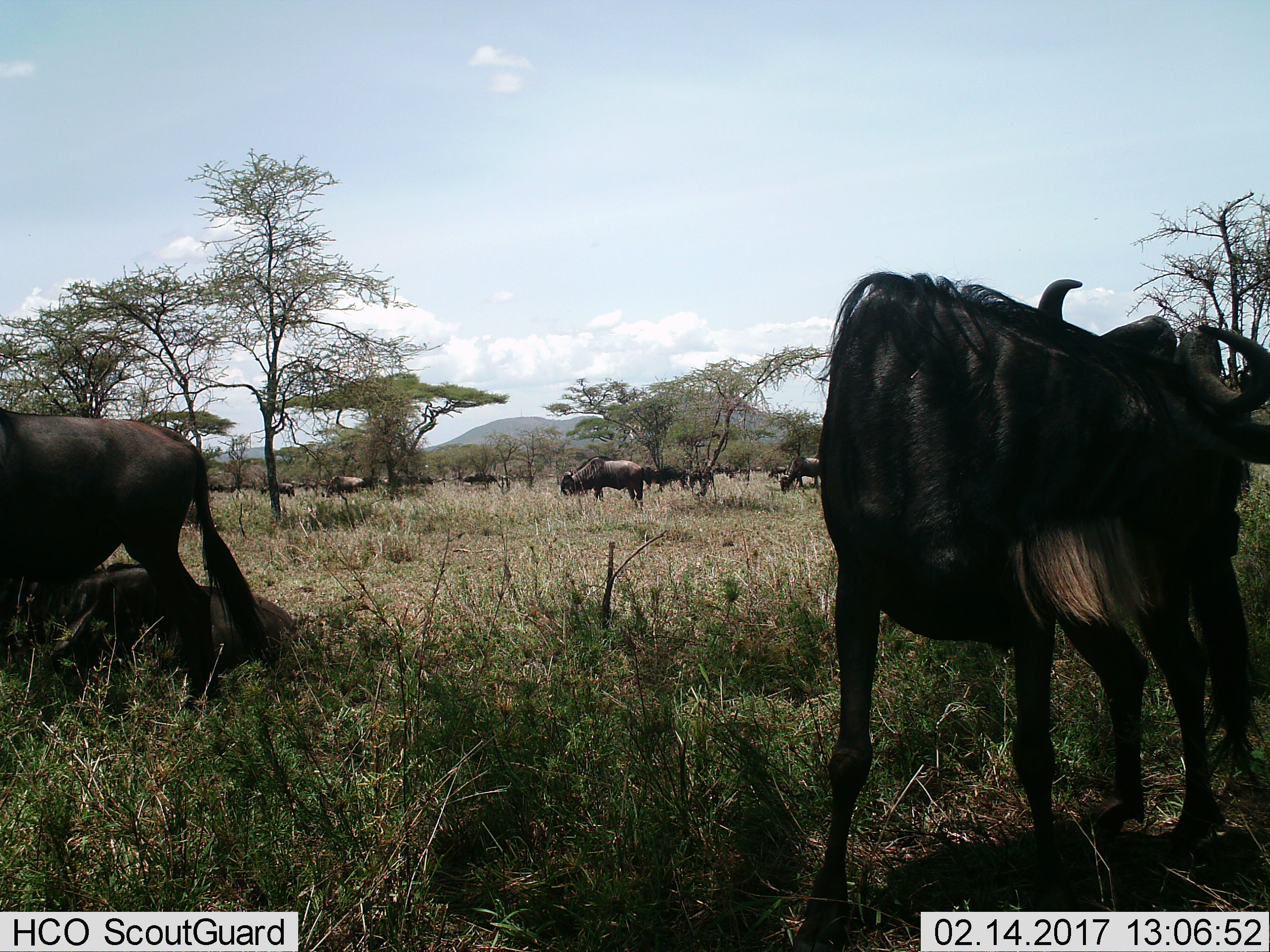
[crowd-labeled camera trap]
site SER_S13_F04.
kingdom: Animalia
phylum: Chordata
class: Mammalia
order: Artiodactyla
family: Bovidae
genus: Connochaetes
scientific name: Connochaetes taurinus taurinus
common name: blue wildebeest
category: wildebeestblue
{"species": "wildebeestblue (blue wildebeest) (Connochaetes taurinus taurinus)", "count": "11-50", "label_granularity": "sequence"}